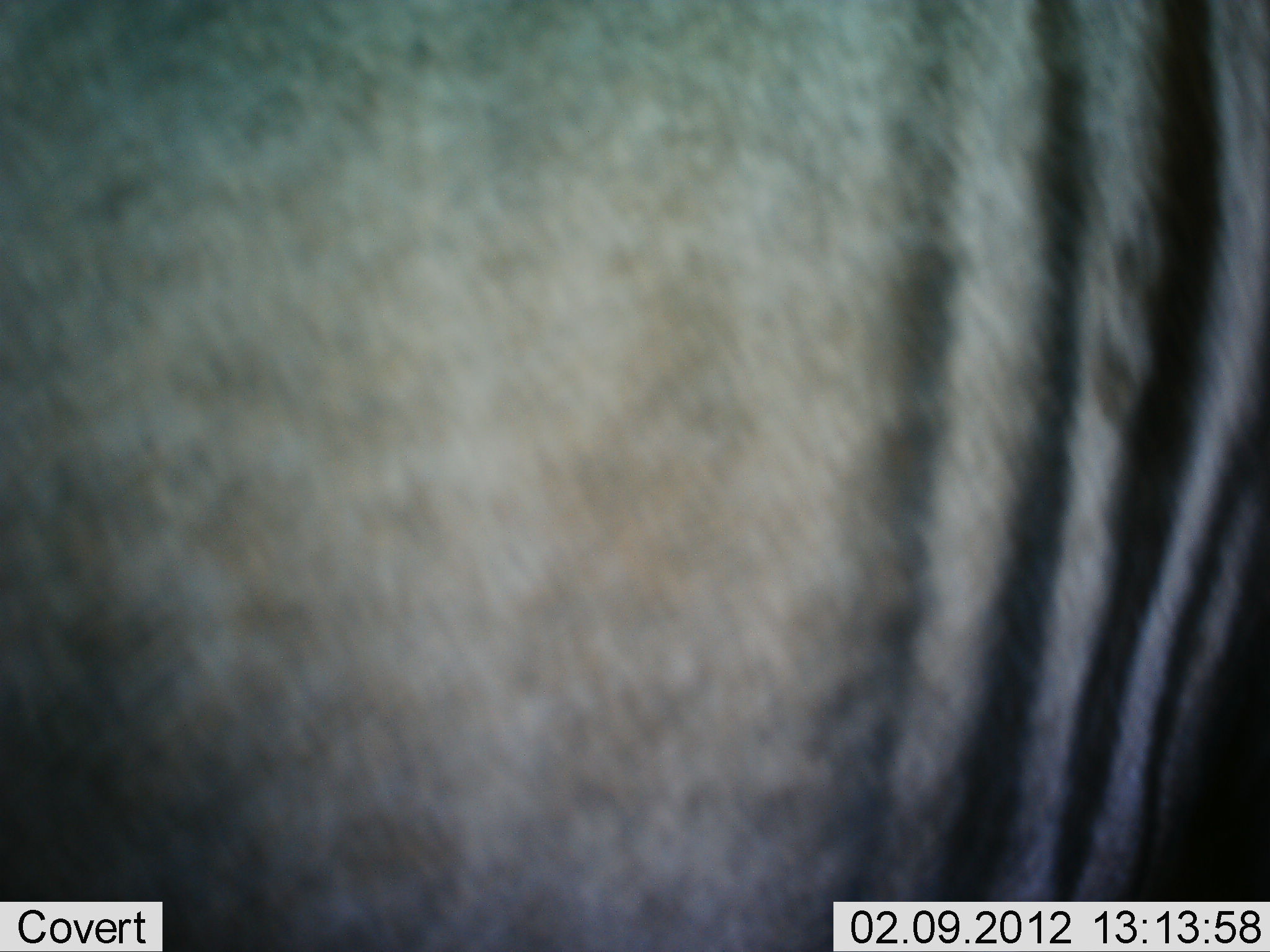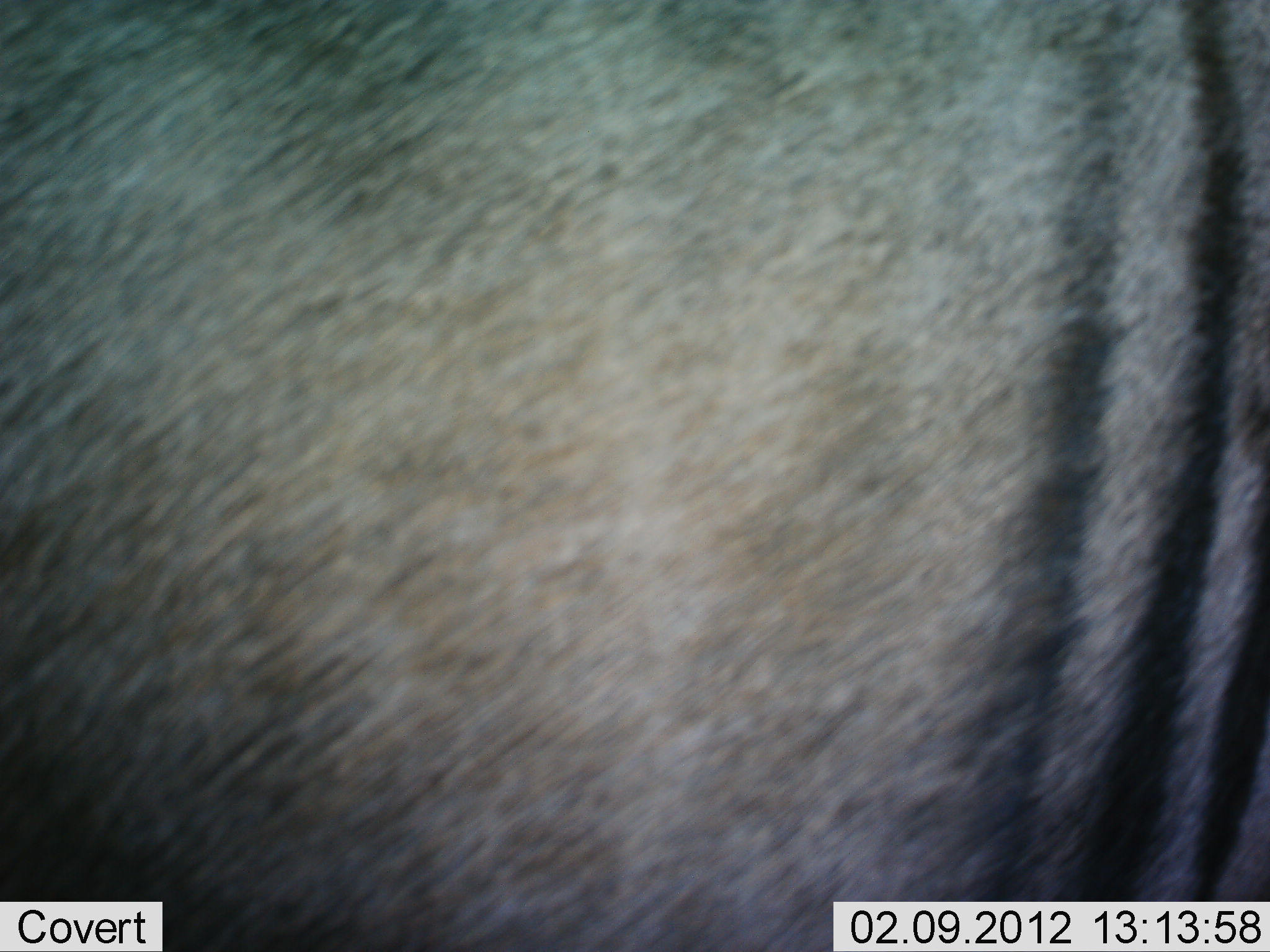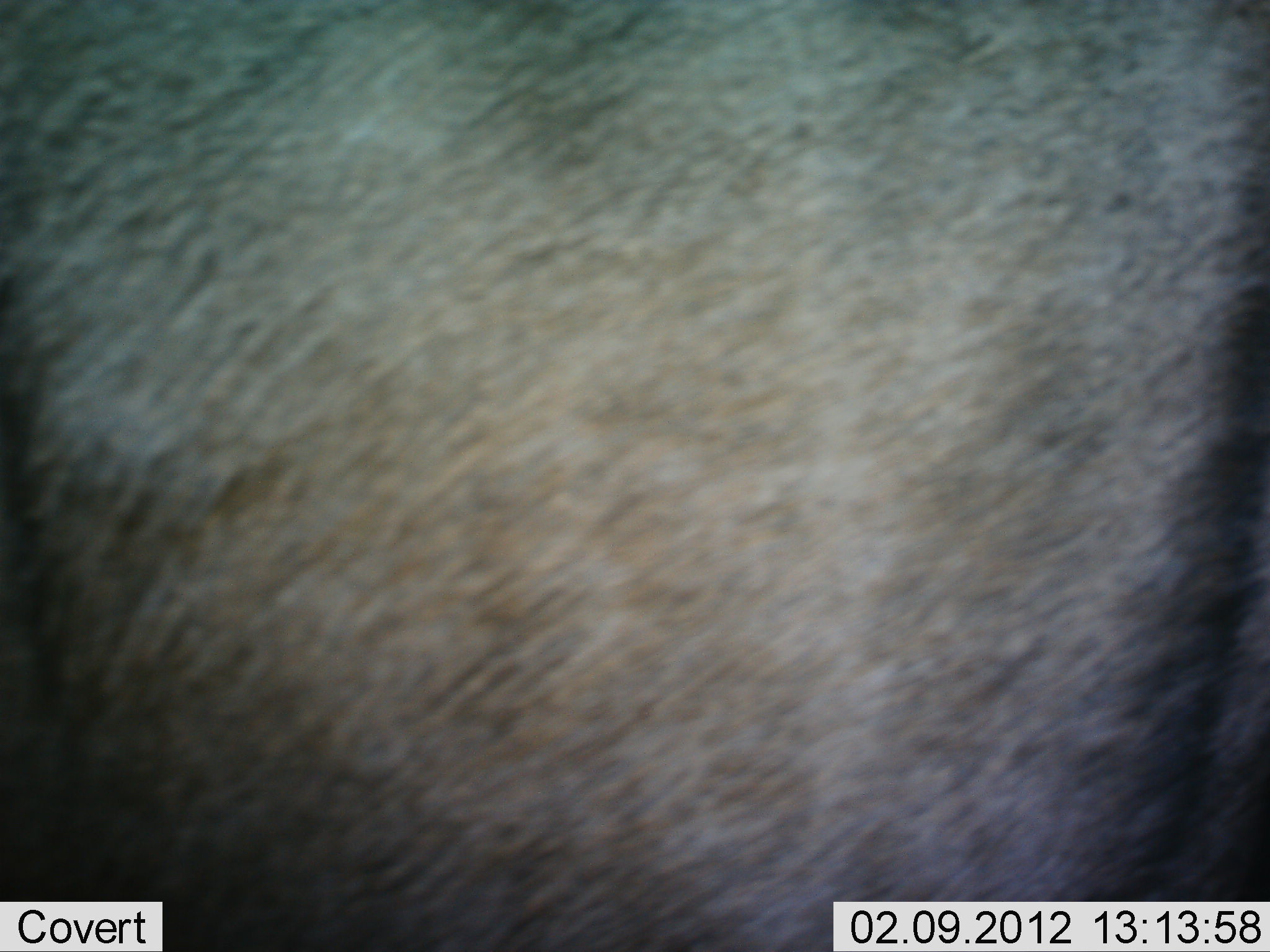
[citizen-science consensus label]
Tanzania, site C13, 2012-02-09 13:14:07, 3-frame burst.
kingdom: Animalia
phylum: Chordata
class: Mammalia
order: Artiodactyla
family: Bovidae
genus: Connochaetes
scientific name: Connochaetes taurinus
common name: blue wildebeest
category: wildebeest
Wildebeest (blue wildebeest) (Connochaetes taurinus), count 1. Behavior (volunteer vote fractions): standing 85%, resting 0%, moving 15%, interacting 0%. Young present (vote fraction): 0%. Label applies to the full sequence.